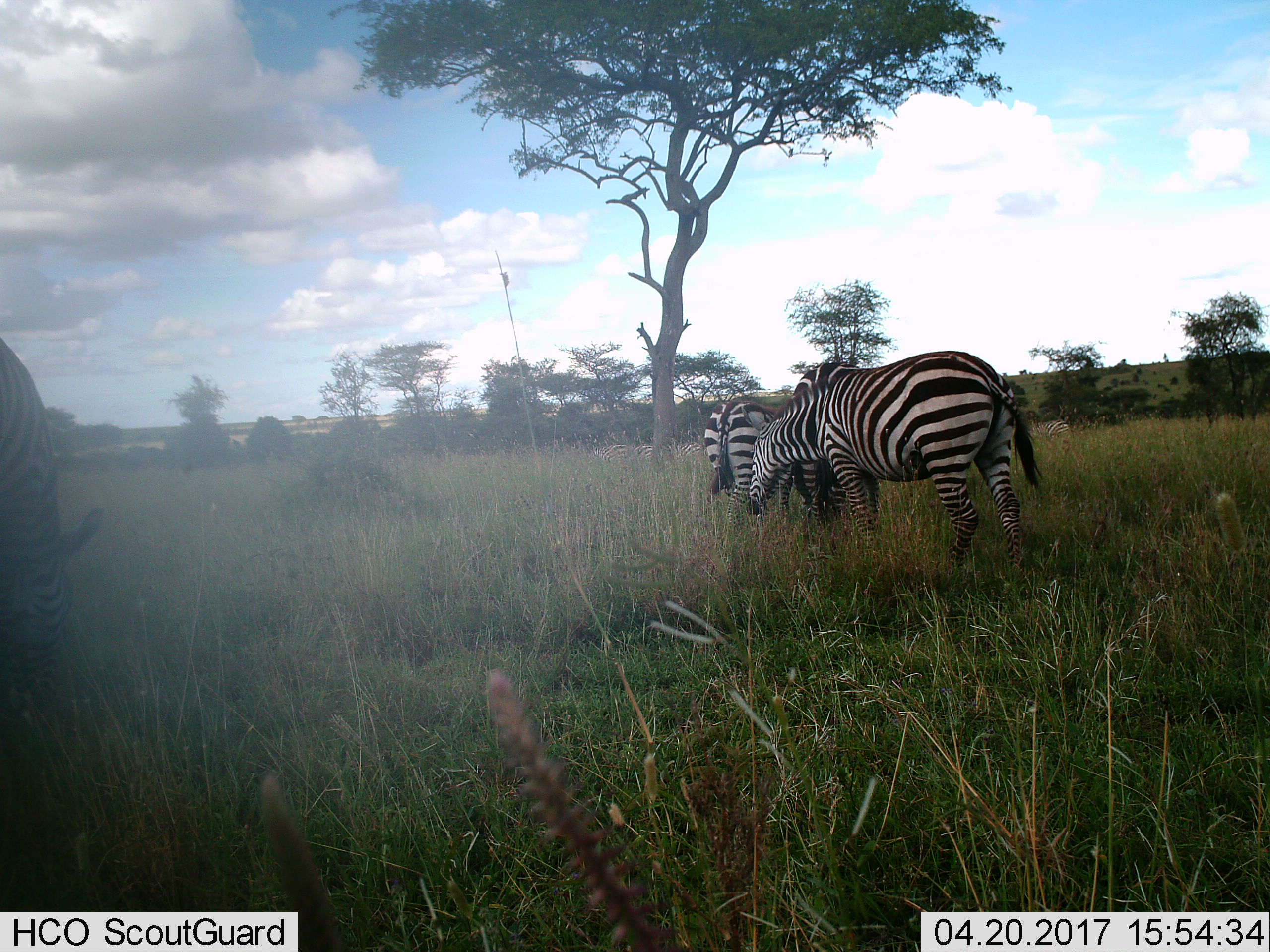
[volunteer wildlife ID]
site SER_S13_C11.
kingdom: Animalia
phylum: Chordata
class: Mammalia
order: Perissodactyla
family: Equidae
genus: Equus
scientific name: Equus quagga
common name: plains zebra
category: zebraplains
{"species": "zebraplains (plains zebra) (Equus quagga)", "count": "6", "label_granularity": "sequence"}